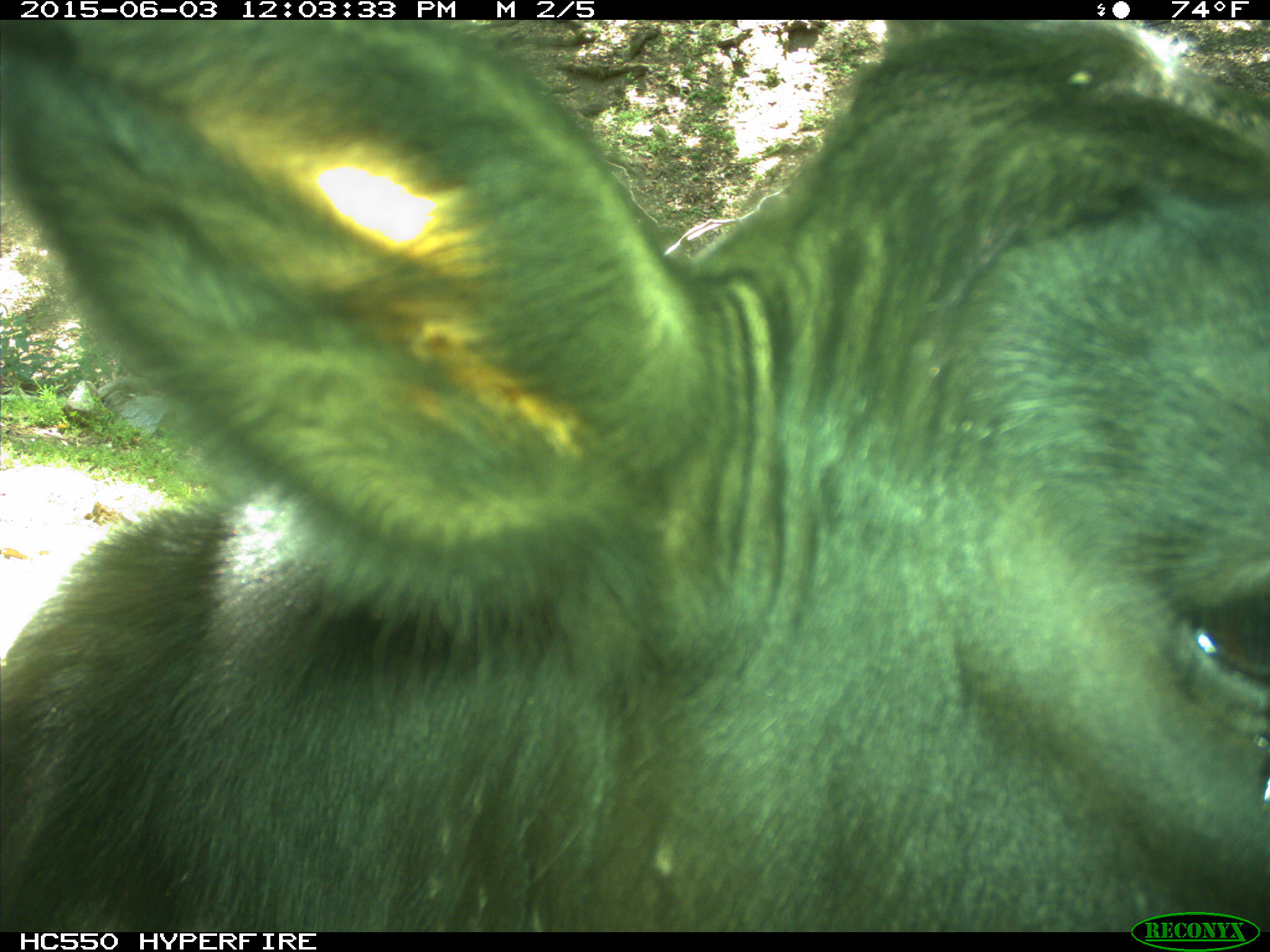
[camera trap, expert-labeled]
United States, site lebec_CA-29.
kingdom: Animalia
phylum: Chordata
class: Mammalia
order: Artiodactyla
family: Bovidae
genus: Bos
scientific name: Bos taurus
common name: domestic cow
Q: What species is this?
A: Bos taurus (domestic cow).